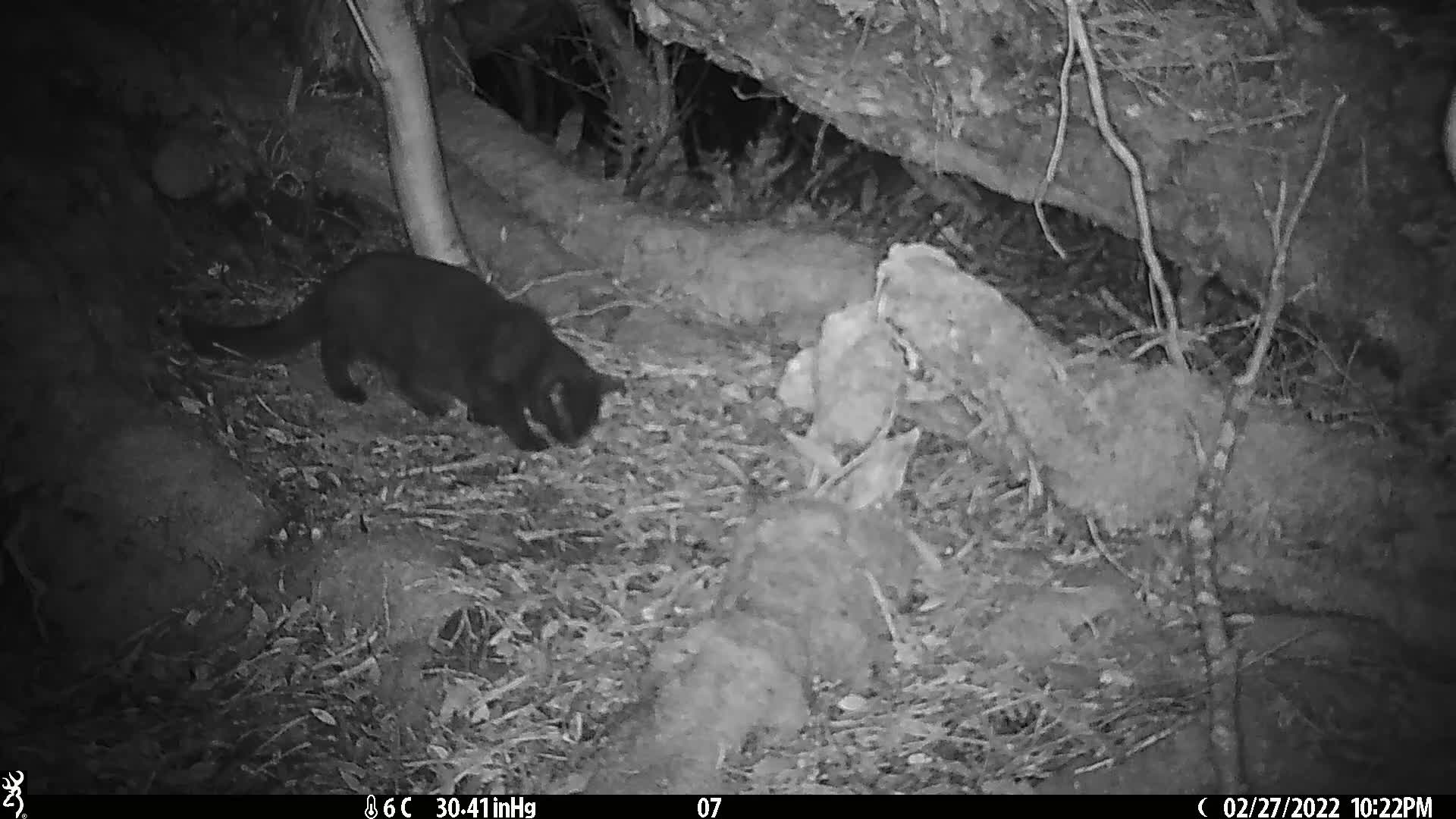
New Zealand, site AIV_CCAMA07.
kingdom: Animalia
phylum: Chordata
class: Mammalia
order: Carnivora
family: Felidae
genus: Felis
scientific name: Felis catus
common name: domestic cat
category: cat